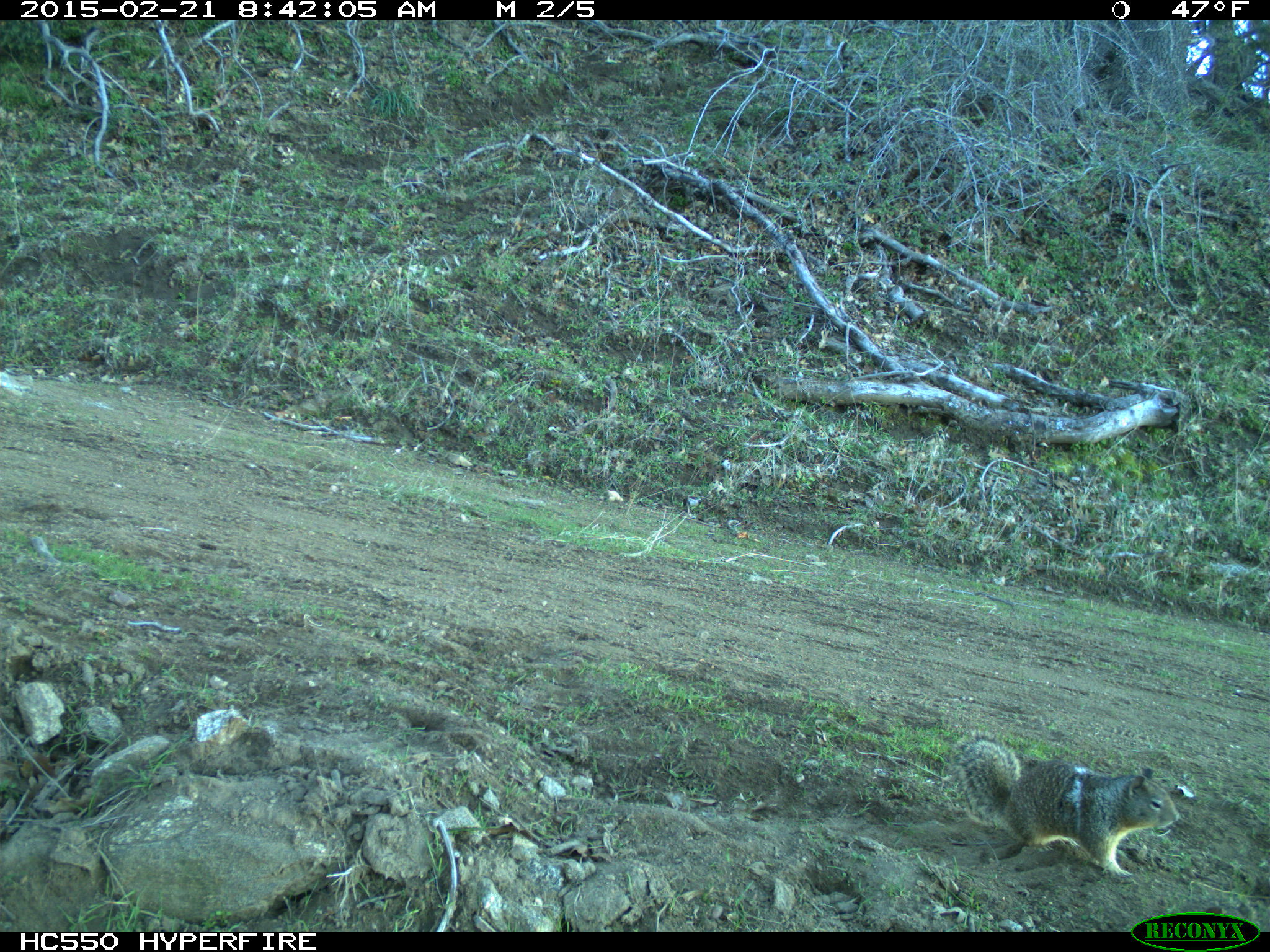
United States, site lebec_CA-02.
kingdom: Animalia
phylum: Chordata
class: Mammalia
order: Rodentia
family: Sciuridae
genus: Otospermophilus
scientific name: Otospermophilus beecheyi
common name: california ground squirrel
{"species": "Otospermophilus beecheyi (california ground squirrel)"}